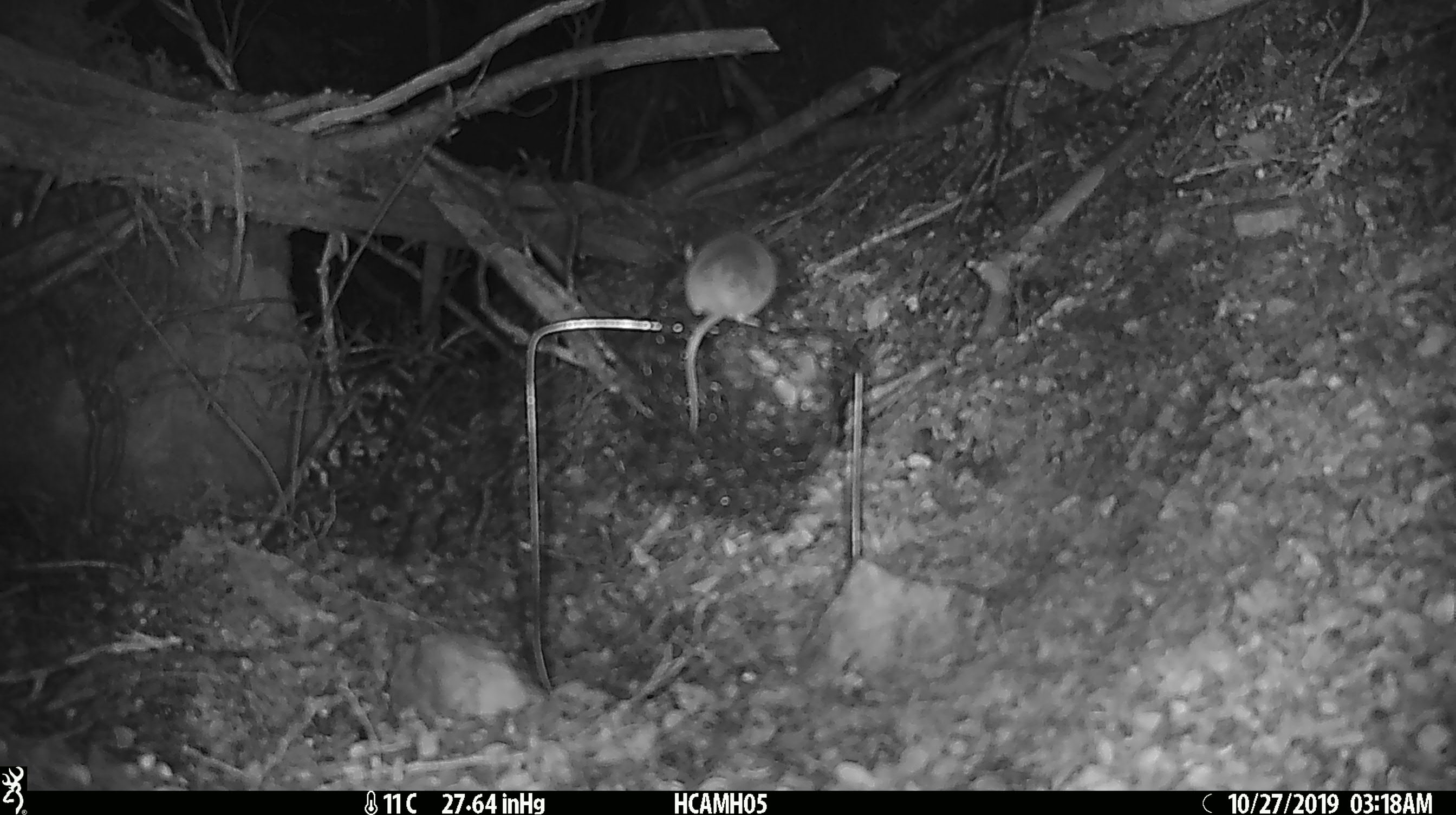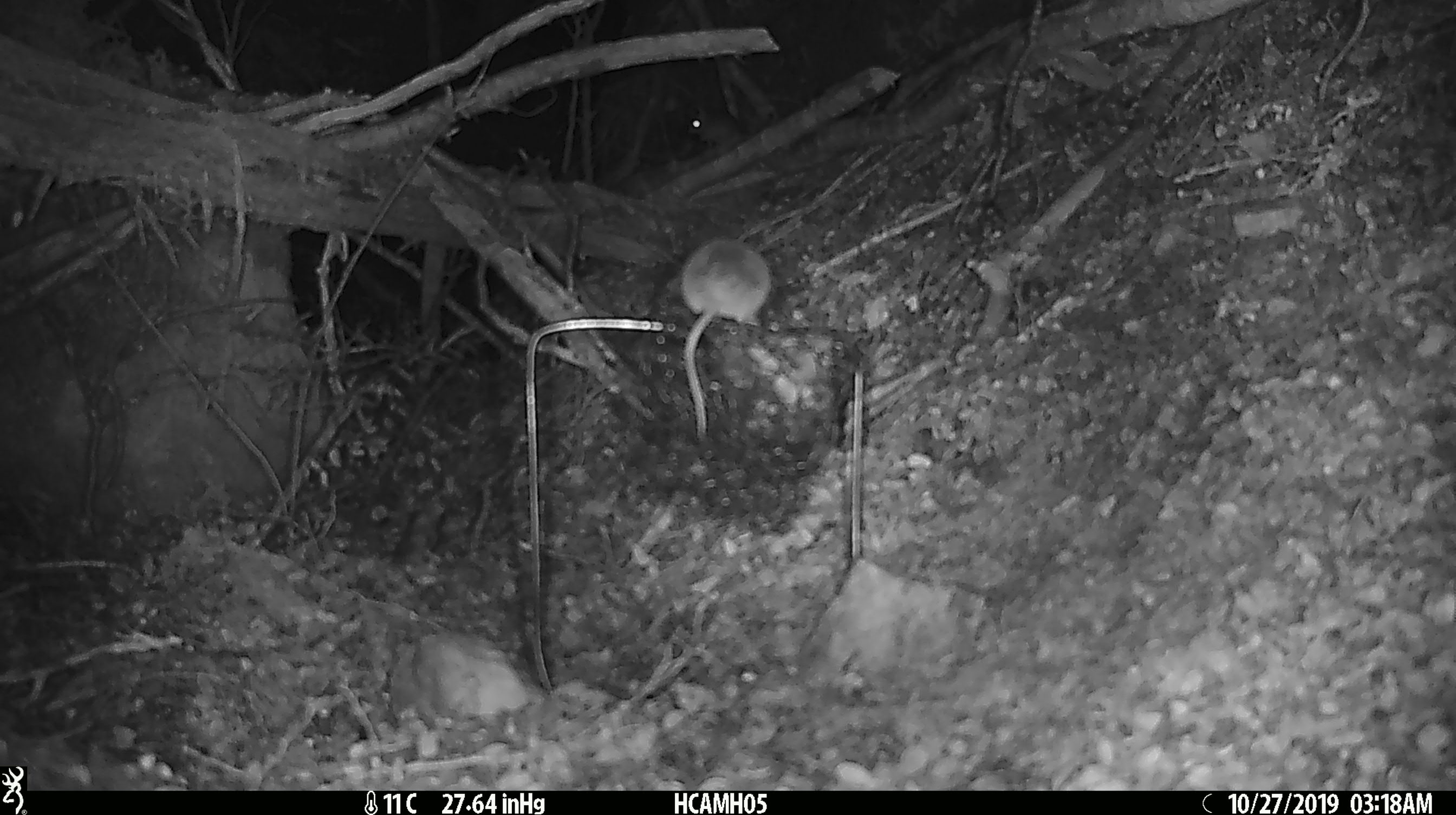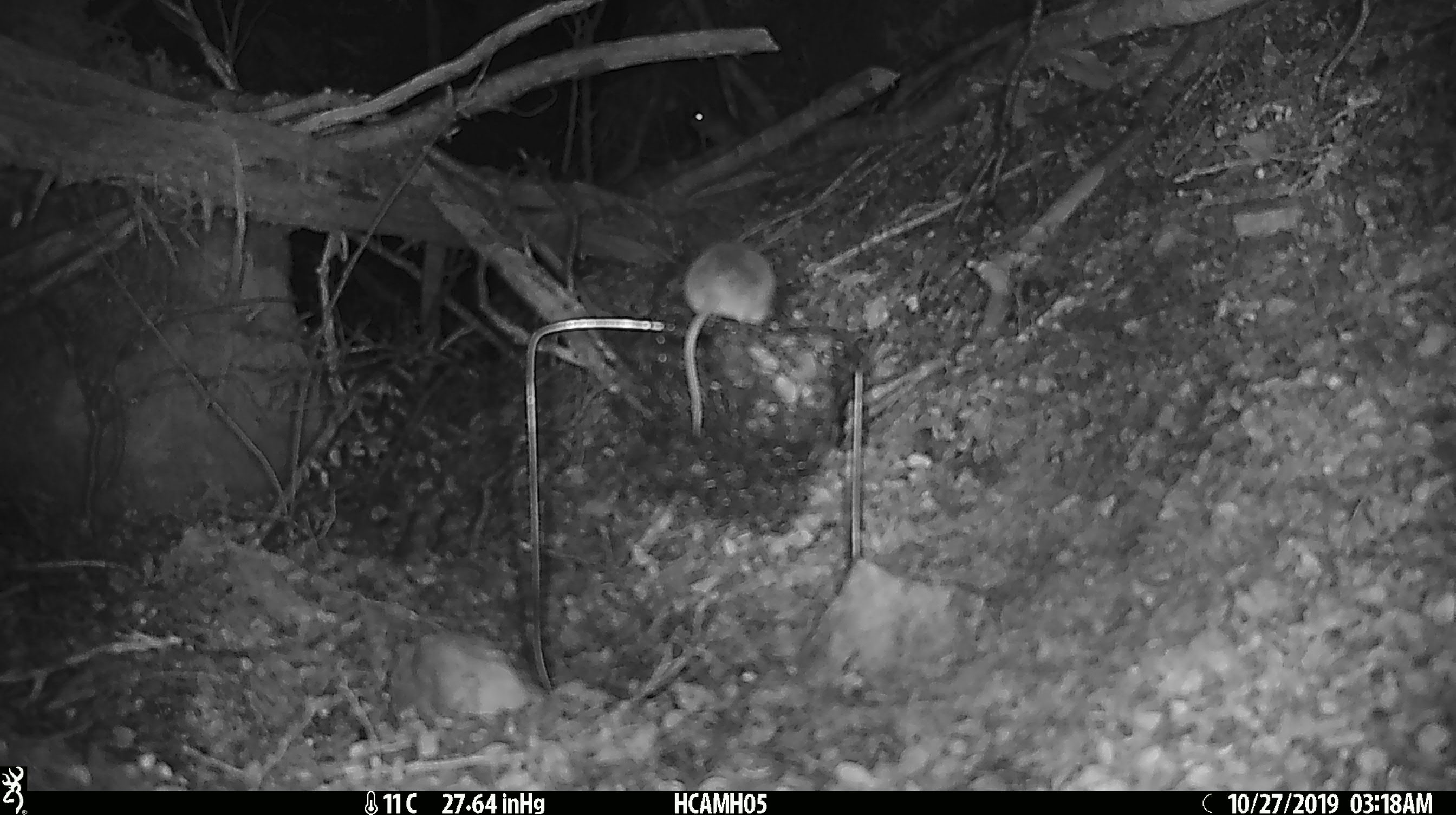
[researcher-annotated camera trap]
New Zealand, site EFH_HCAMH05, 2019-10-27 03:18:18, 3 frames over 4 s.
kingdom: Animalia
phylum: Chordata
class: Mammalia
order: Rodentia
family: Muridae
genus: Mus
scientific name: Mus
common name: mouse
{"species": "mouse (Mus)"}